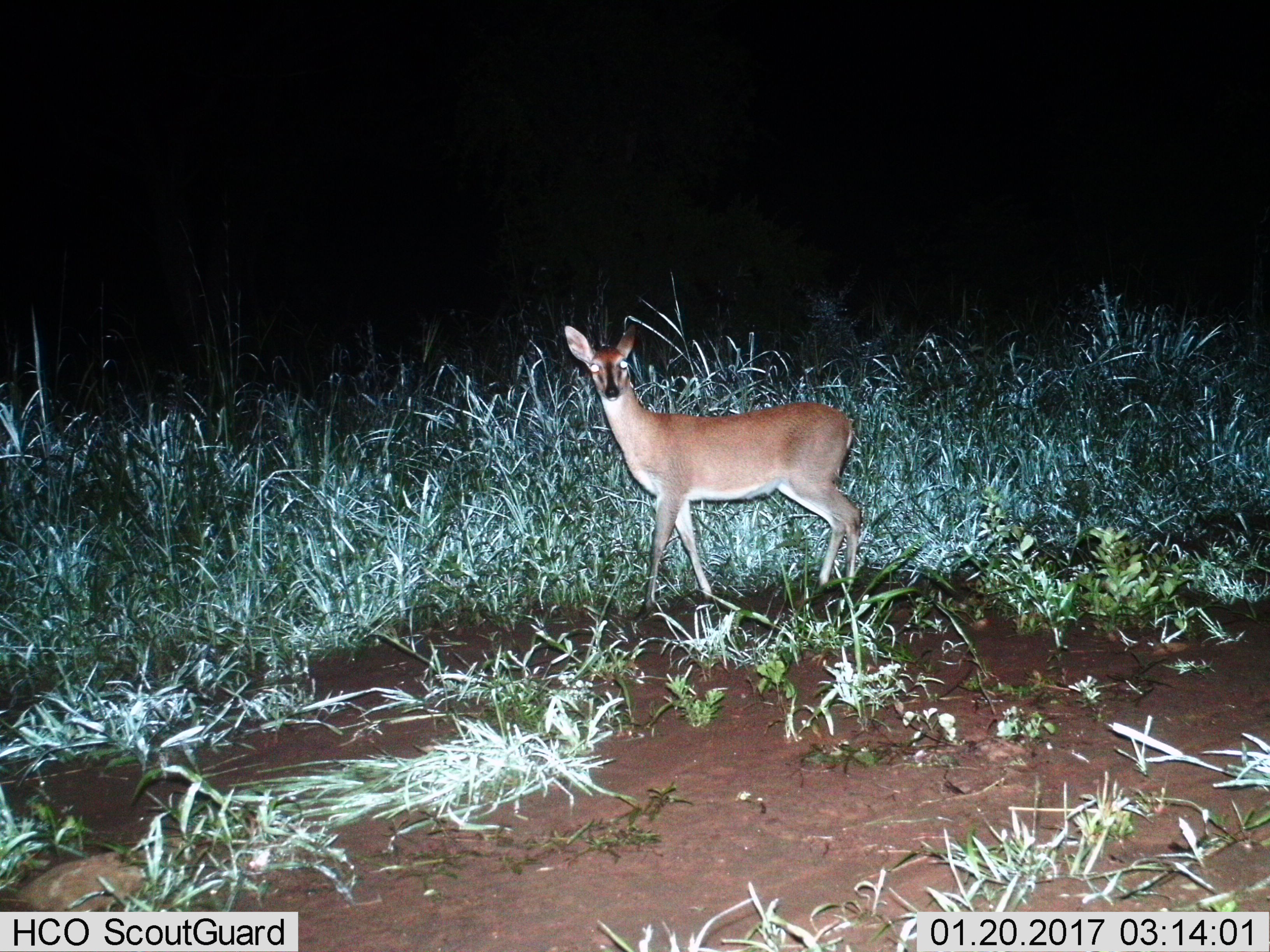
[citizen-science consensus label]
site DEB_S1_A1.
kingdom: Animalia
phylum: Chordata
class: Mammalia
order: Artiodactyla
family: Bovidae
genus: Sylvicapra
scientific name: Sylvicapra grimmia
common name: common duiker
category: duikercommongrey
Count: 1.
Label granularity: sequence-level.